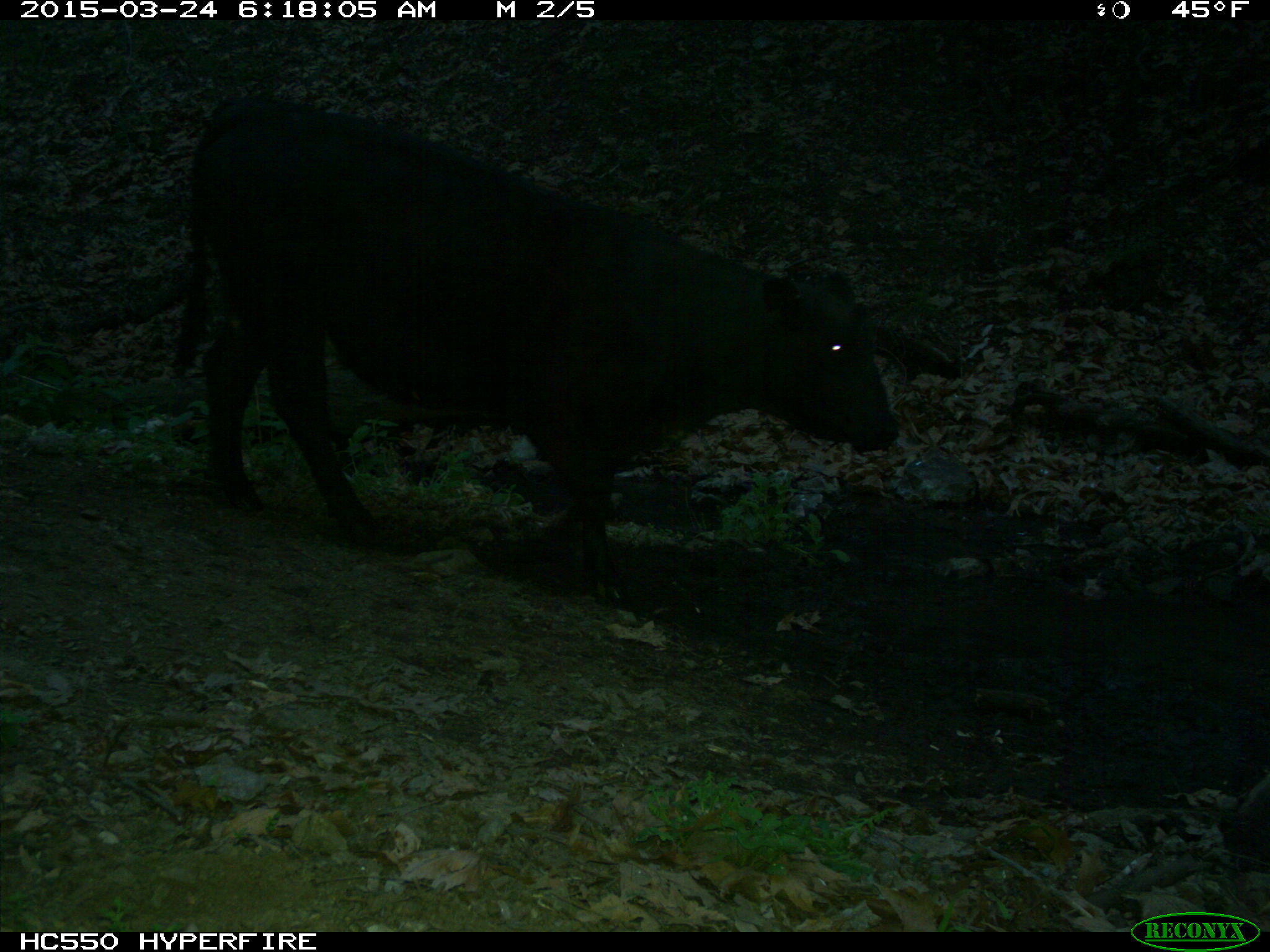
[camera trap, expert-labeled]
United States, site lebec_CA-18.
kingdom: Animalia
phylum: Chordata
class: Mammalia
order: Artiodactyla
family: Bovidae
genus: Bos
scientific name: Bos taurus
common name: domestic cow